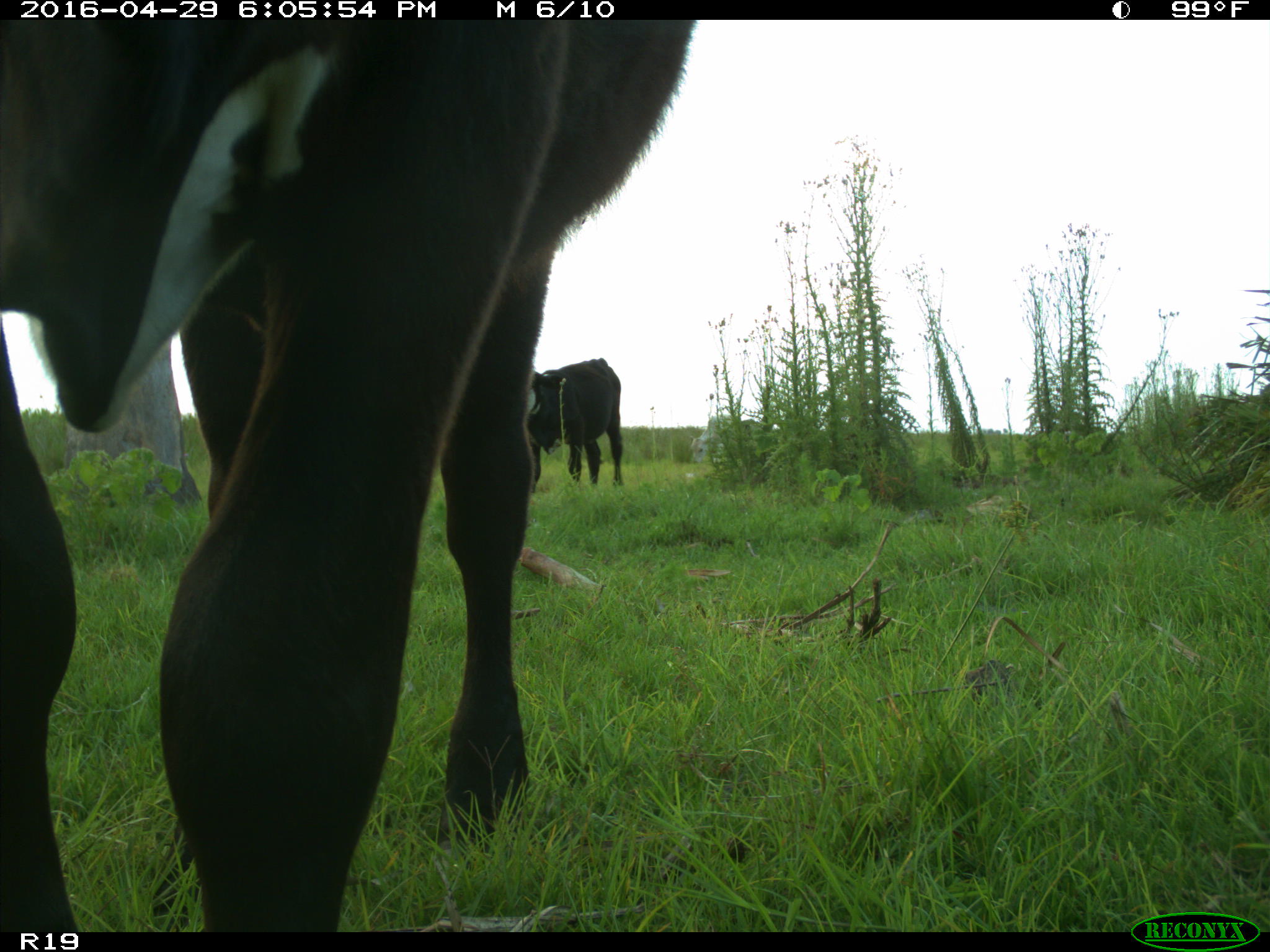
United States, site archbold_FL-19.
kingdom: Animalia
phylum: Chordata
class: Mammalia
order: Artiodactyla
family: Bovidae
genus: Bos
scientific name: Bos taurus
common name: domestic cow